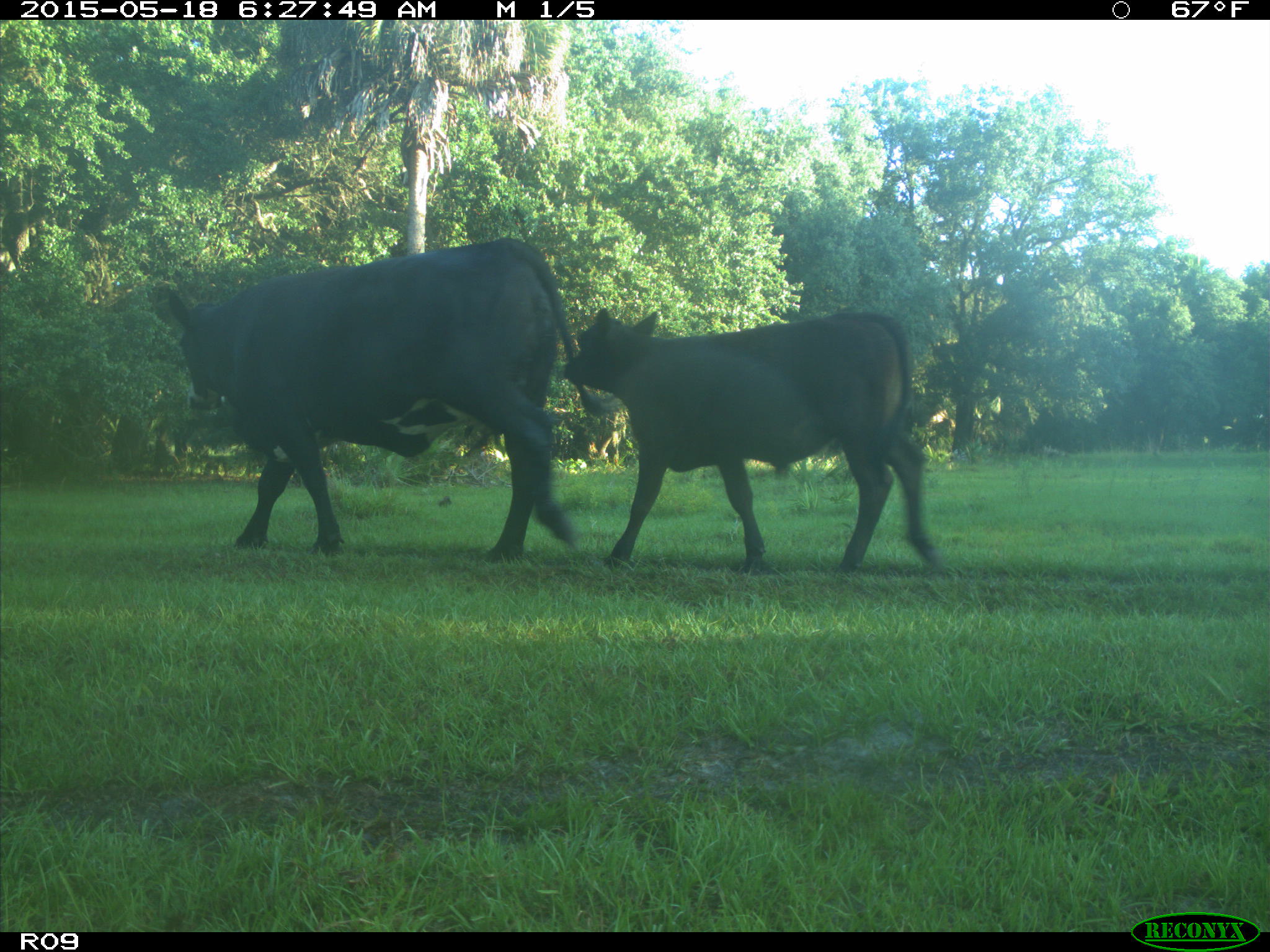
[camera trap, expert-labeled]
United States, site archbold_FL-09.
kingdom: Animalia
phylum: Chordata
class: Mammalia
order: Artiodactyla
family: Bovidae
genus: Bos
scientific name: Bos taurus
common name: domestic cow